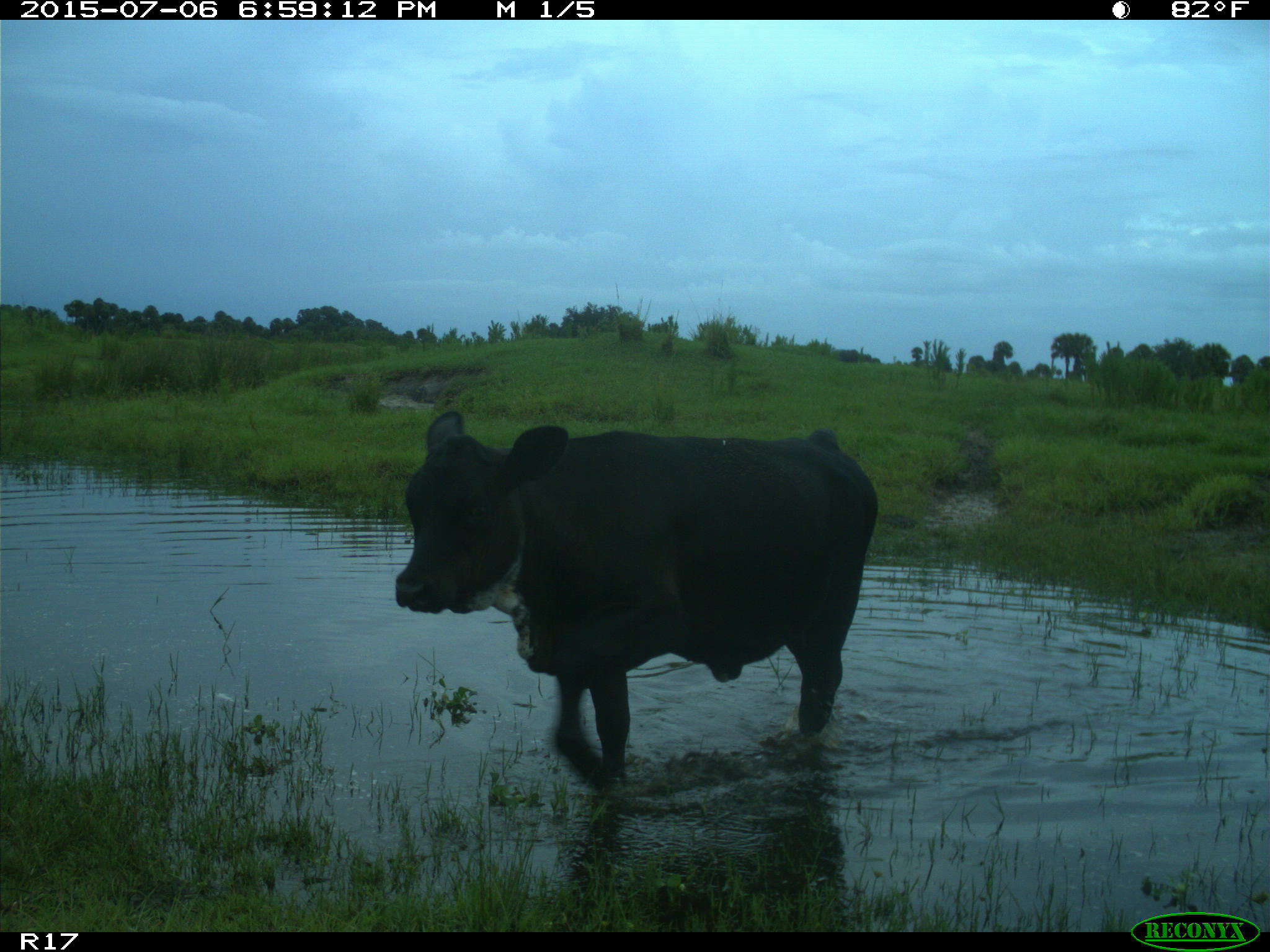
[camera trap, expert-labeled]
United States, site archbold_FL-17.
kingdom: Animalia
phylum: Chordata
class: Mammalia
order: Artiodactyla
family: Bovidae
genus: Bos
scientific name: Bos taurus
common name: domestic cow